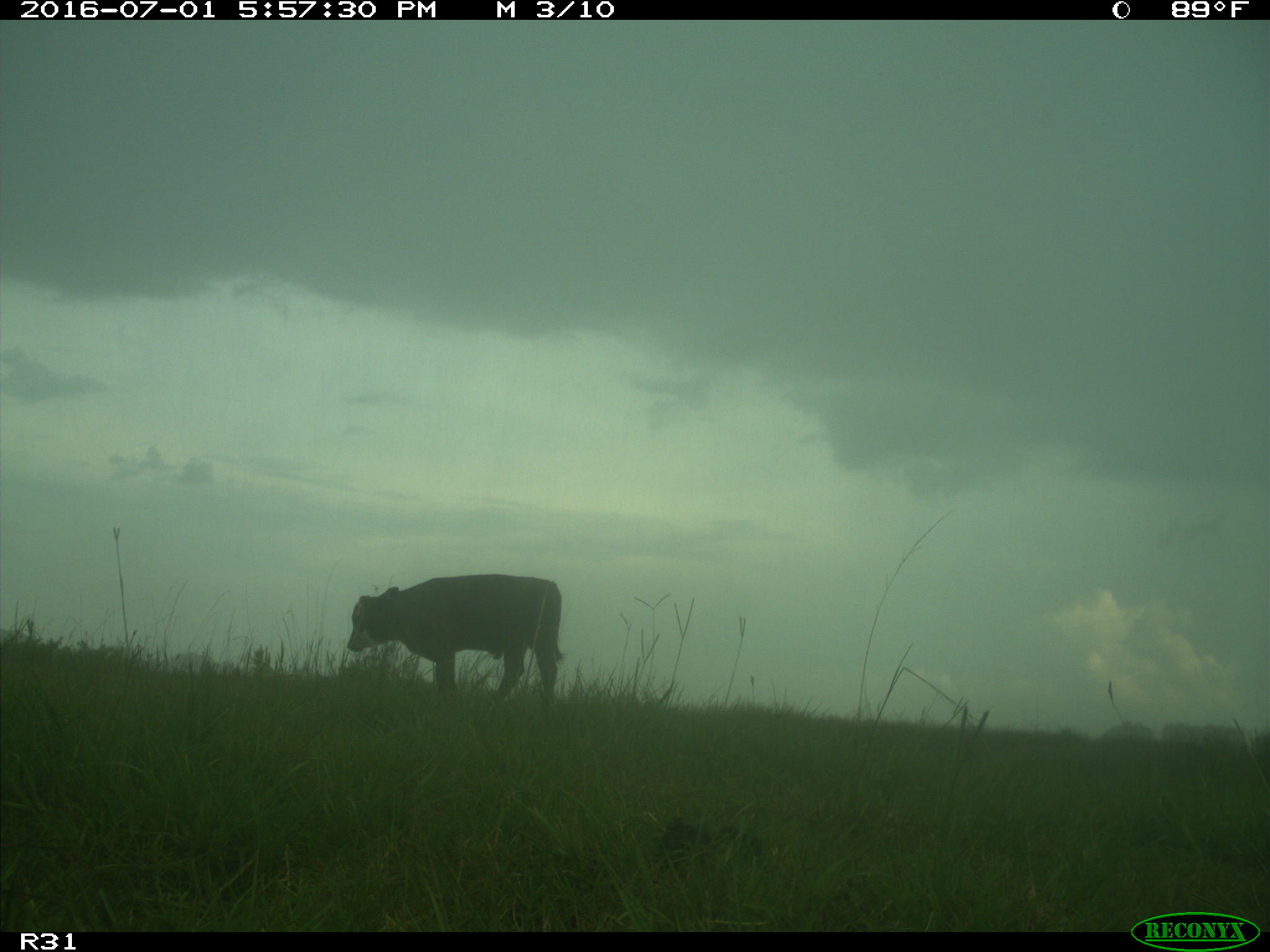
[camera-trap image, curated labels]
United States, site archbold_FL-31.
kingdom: Animalia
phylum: Chordata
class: Mammalia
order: Artiodactyla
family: Bovidae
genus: Bos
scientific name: Bos taurus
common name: domestic cow